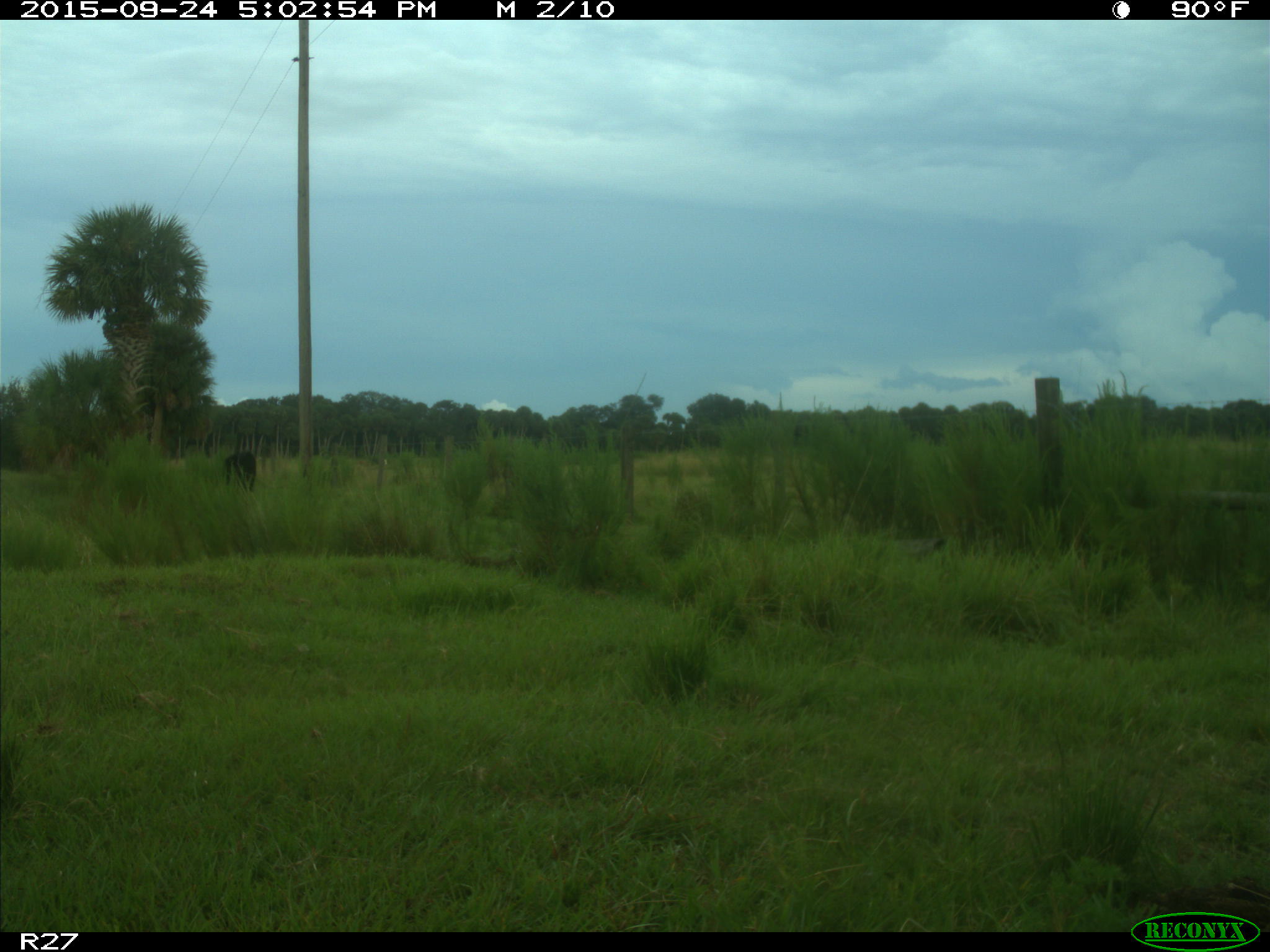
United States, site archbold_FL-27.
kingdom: Animalia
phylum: Chordata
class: Mammalia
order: Artiodactyla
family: Bovidae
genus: Bos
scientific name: Bos taurus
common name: domestic cow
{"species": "Bos taurus (domestic cow)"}